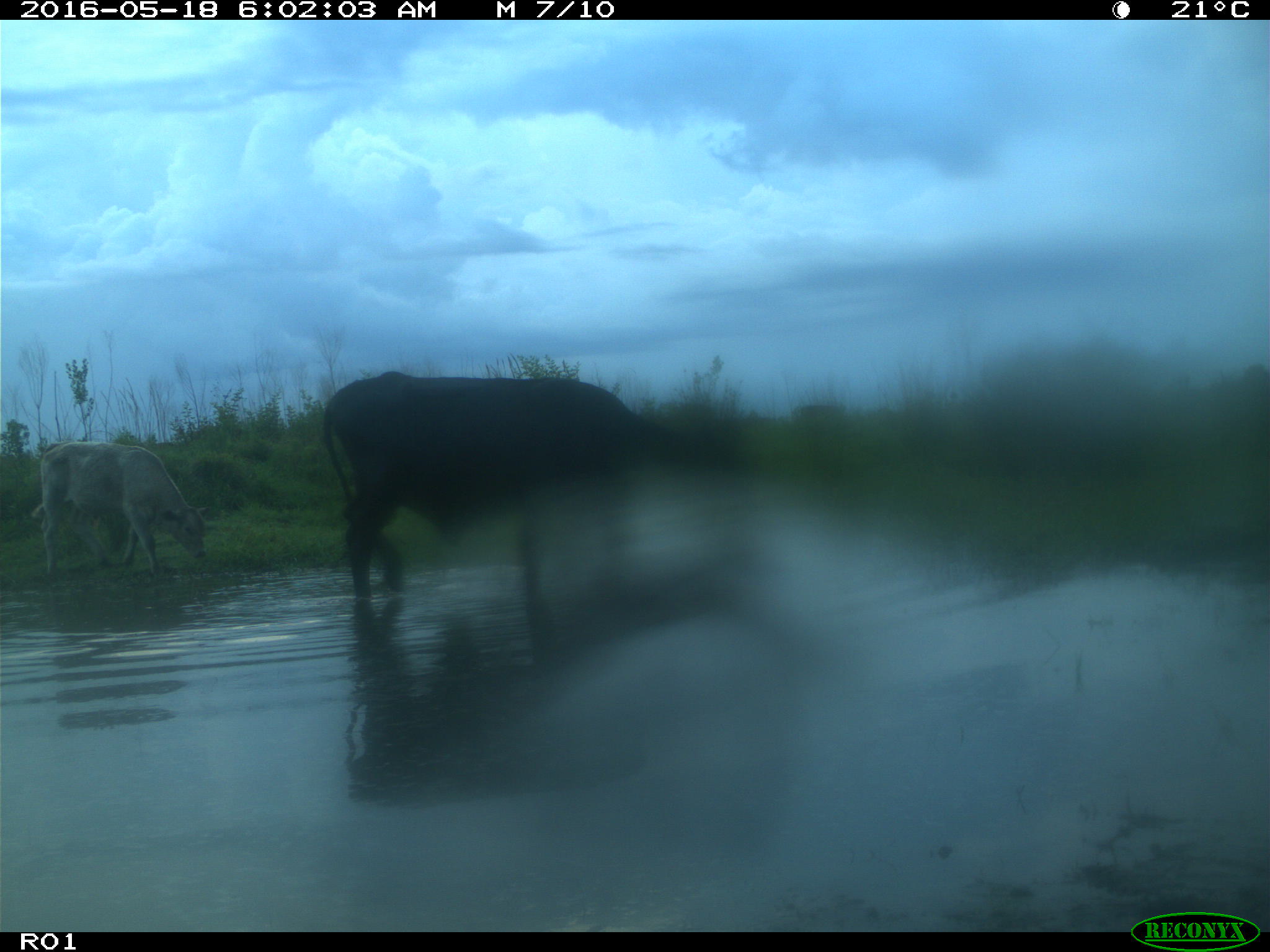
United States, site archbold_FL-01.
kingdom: Animalia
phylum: Chordata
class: Mammalia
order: Artiodactyla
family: Bovidae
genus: Bos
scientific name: Bos taurus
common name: domestic cow